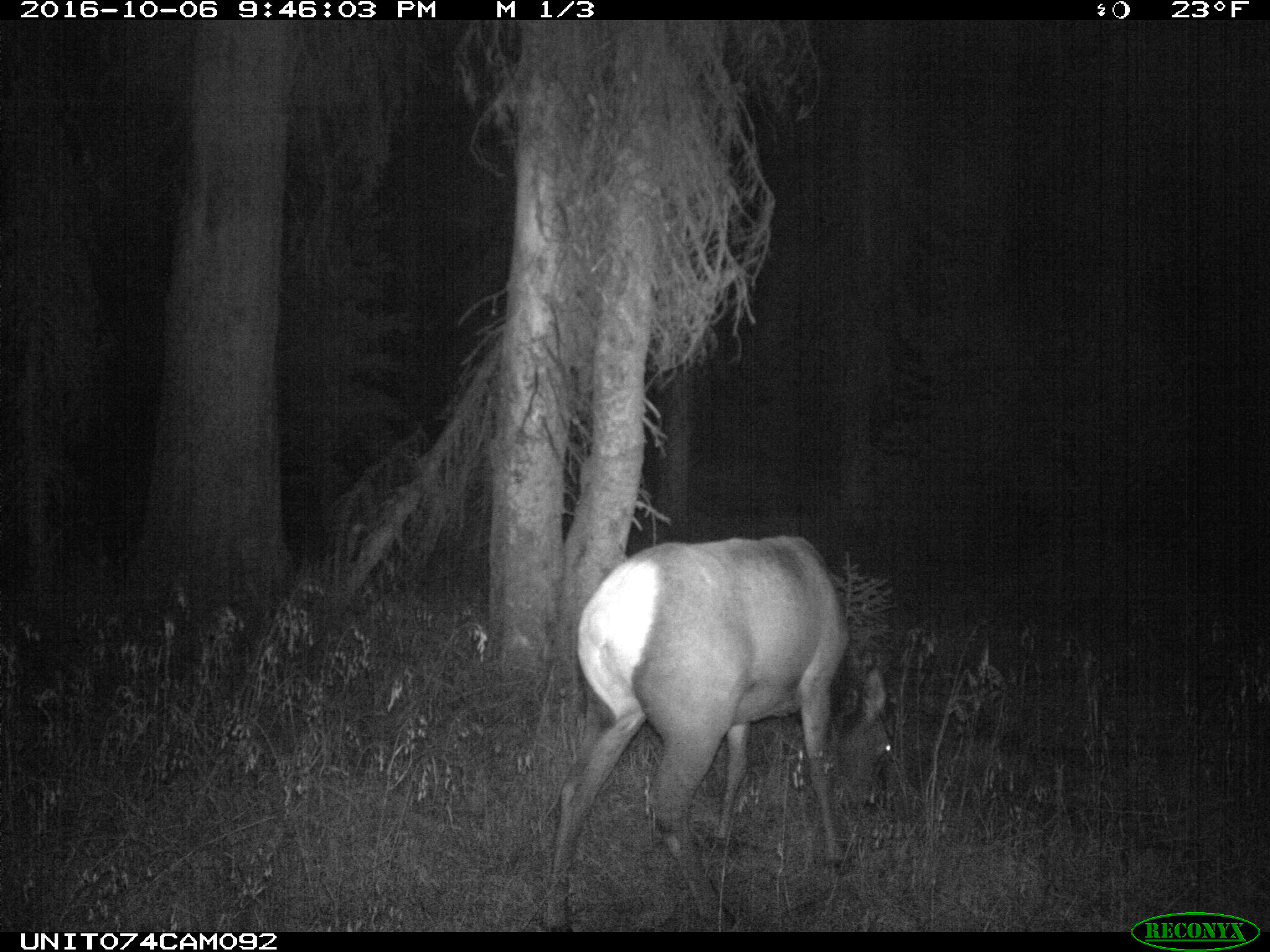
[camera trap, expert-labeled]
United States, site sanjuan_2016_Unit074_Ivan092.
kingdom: Animalia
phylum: Chordata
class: Mammalia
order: Artiodactyla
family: Cervidae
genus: Cervus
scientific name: Cervus elaphus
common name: red deer